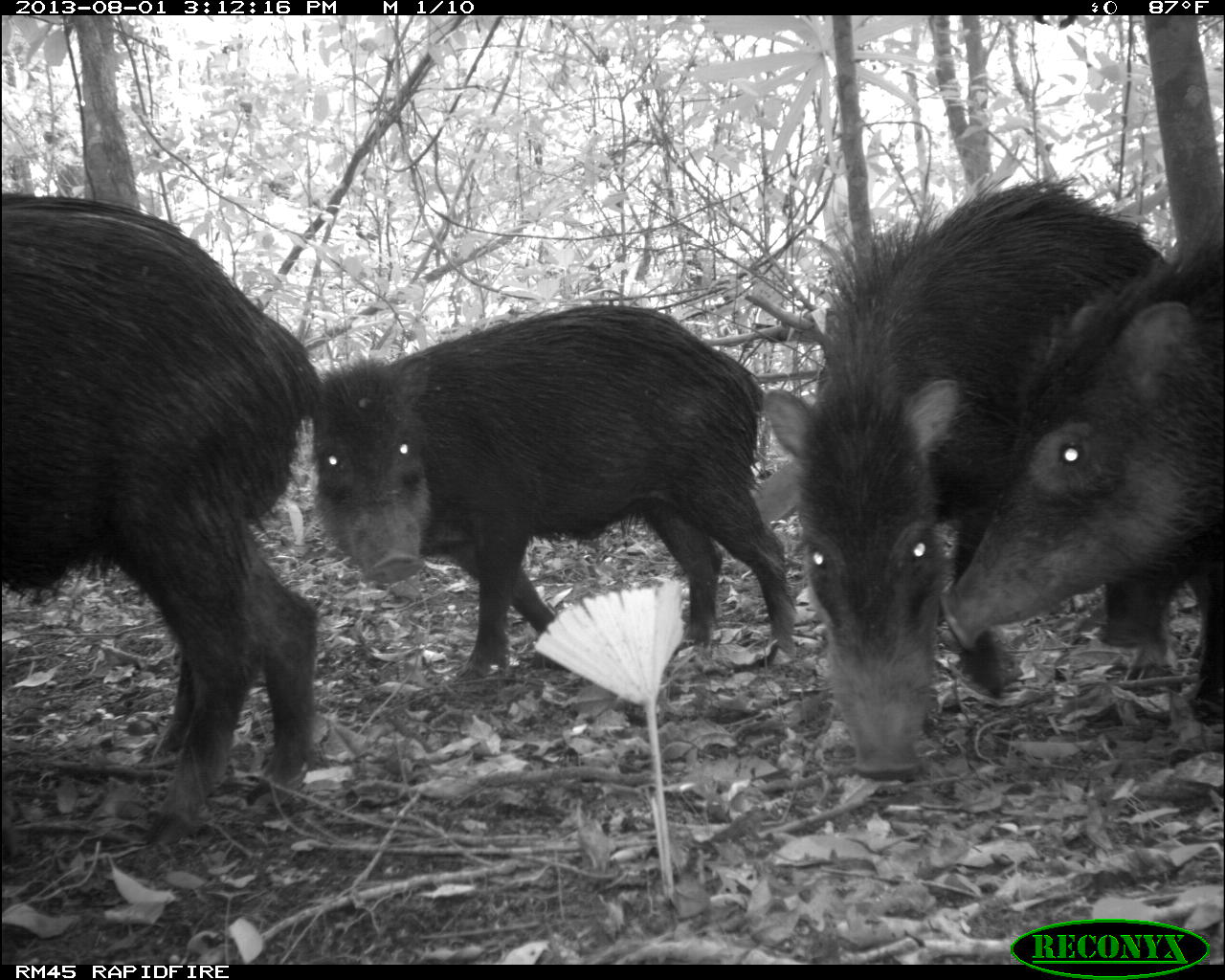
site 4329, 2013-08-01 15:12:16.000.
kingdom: Animalia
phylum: Chordata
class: Mammalia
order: Artiodactyla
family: Tayassuidae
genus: Tayassu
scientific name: Tayassu pecari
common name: white-lipped peccary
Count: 14.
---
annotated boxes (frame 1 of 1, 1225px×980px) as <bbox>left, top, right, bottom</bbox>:
tayassu pecari: <bbox>760, 168, 1188, 781</bbox>; <bbox>0, 187, 324, 848</bbox>; <bbox>303, 296, 797, 681</bbox>; <bbox>931, 199, 1224, 725</bbox>